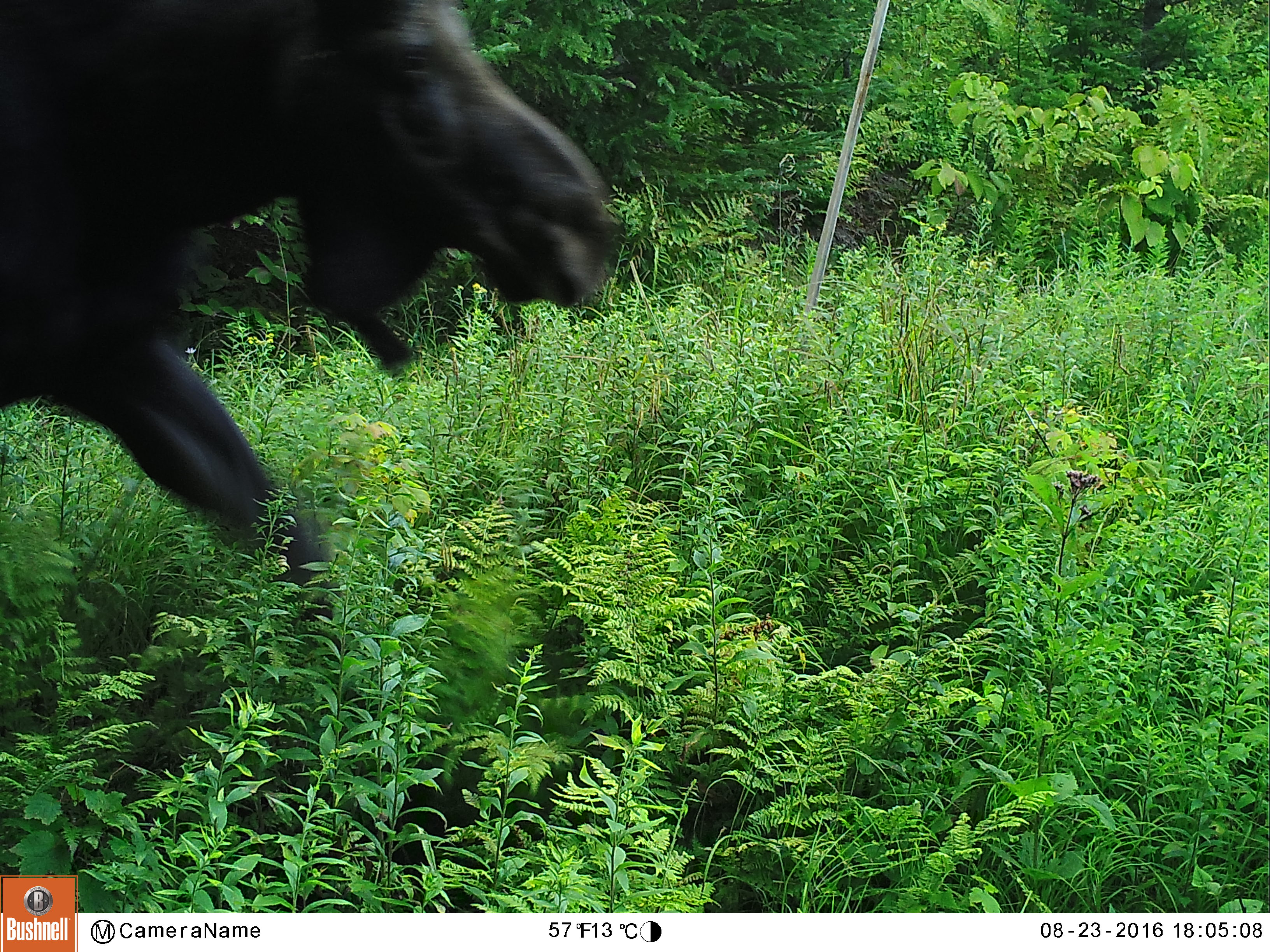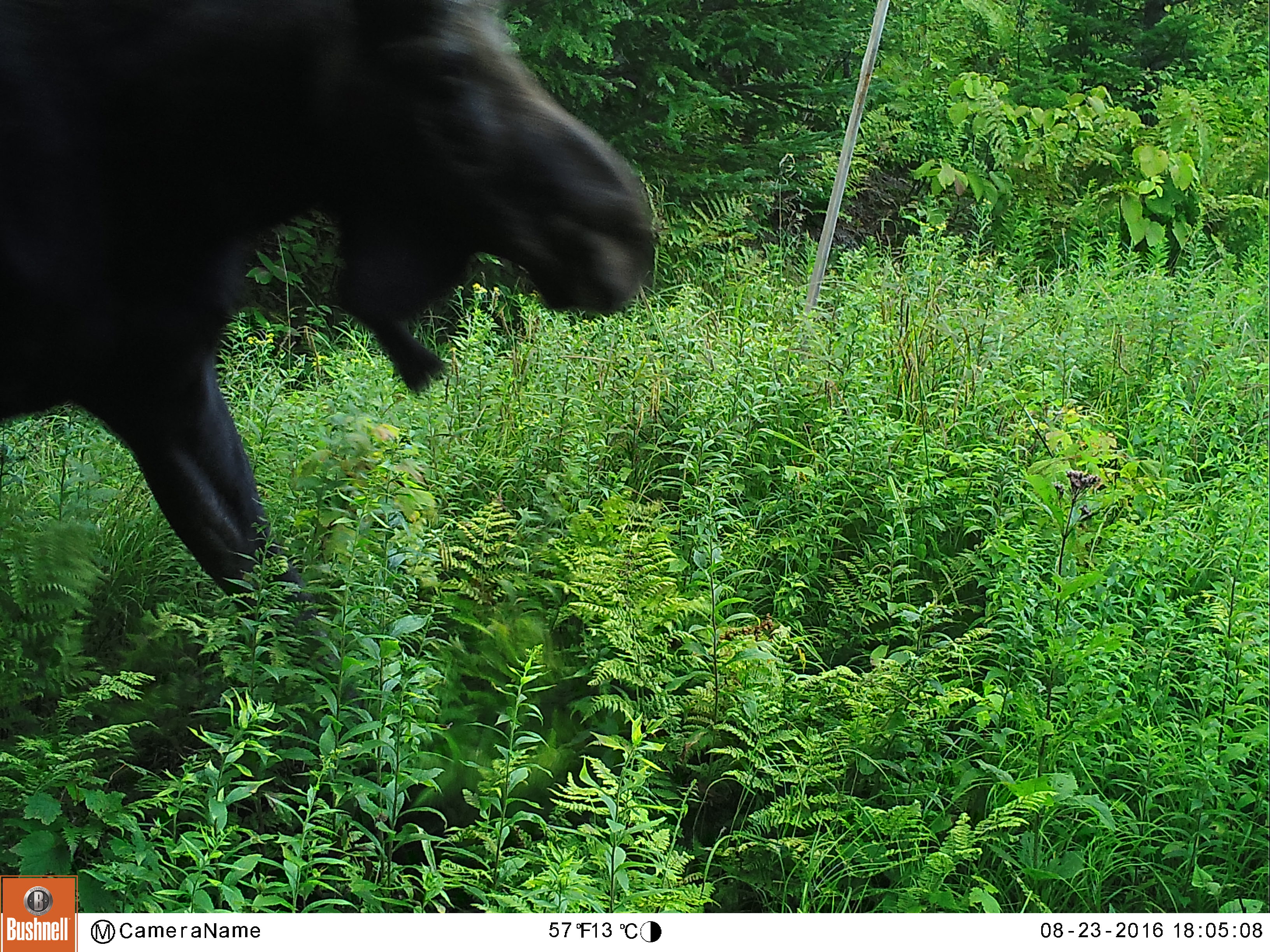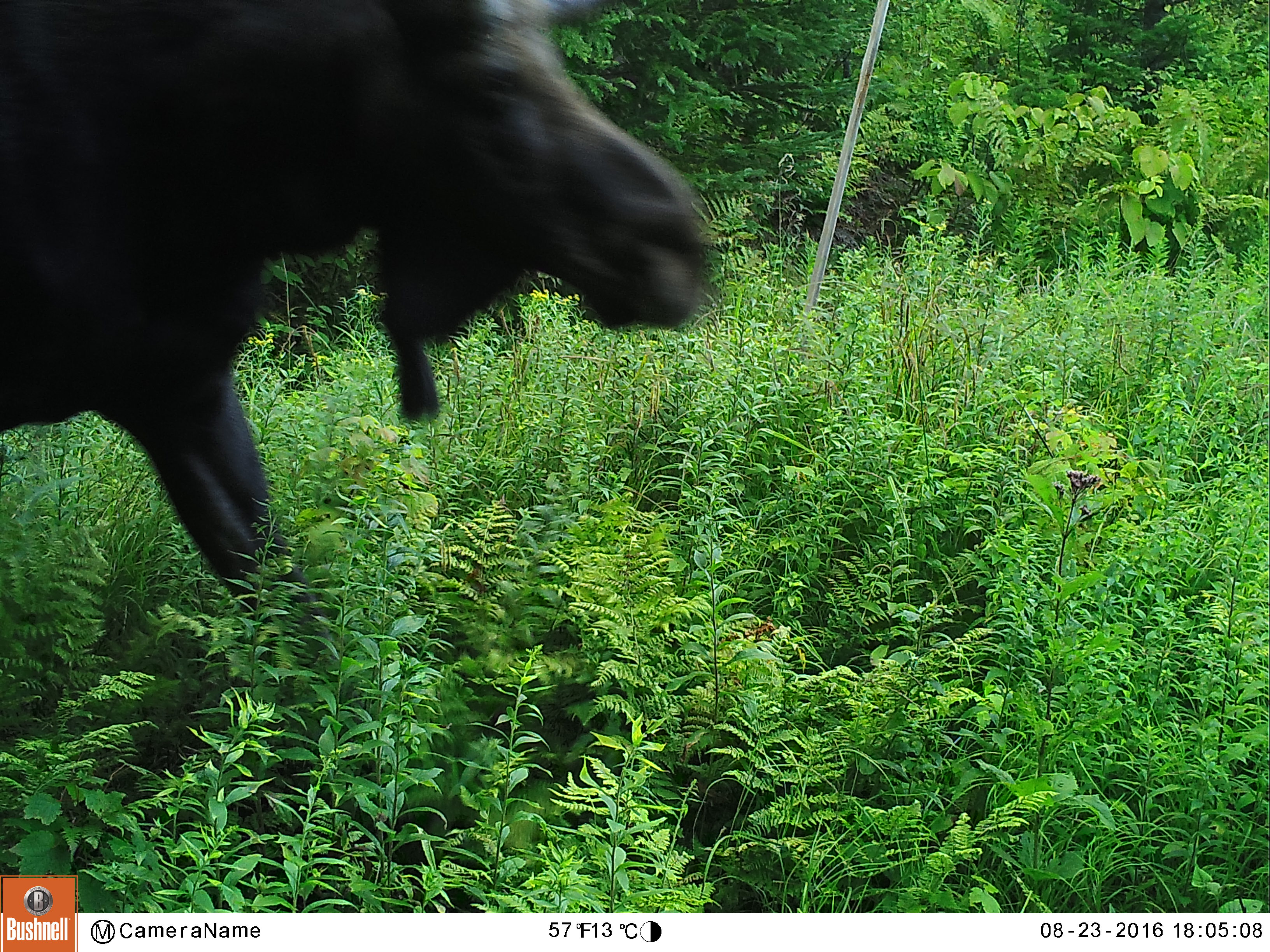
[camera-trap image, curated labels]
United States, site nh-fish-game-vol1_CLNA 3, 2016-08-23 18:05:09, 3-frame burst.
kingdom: Animalia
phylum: Chordata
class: Mammalia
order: Artiodactyla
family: Cervidae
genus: Alces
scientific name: Alces alces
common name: moose